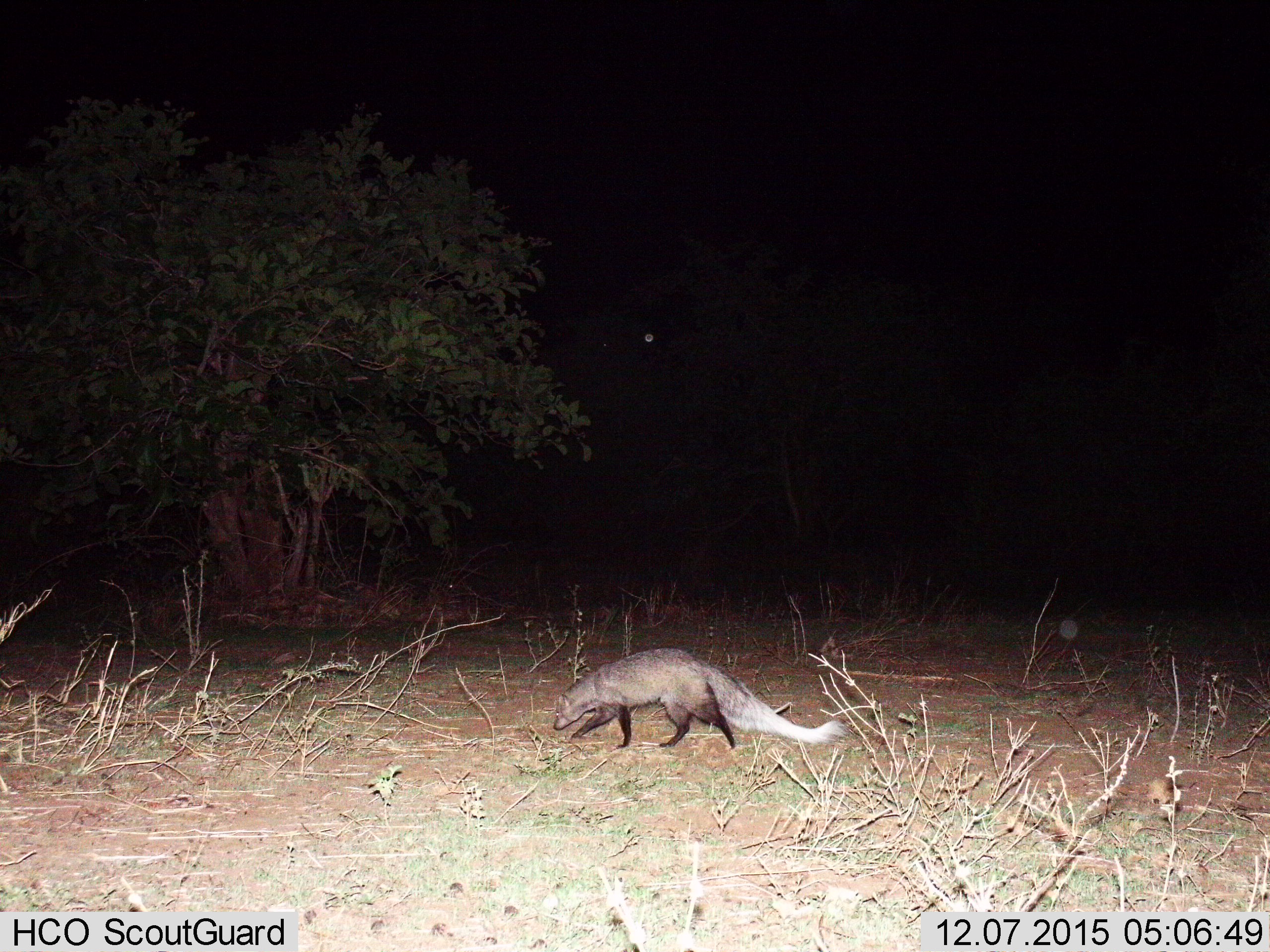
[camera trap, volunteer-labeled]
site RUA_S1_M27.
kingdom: Animalia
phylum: Chordata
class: Mammalia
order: Carnivora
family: Herpestidae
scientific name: Herpestidae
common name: mongoose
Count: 1.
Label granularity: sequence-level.